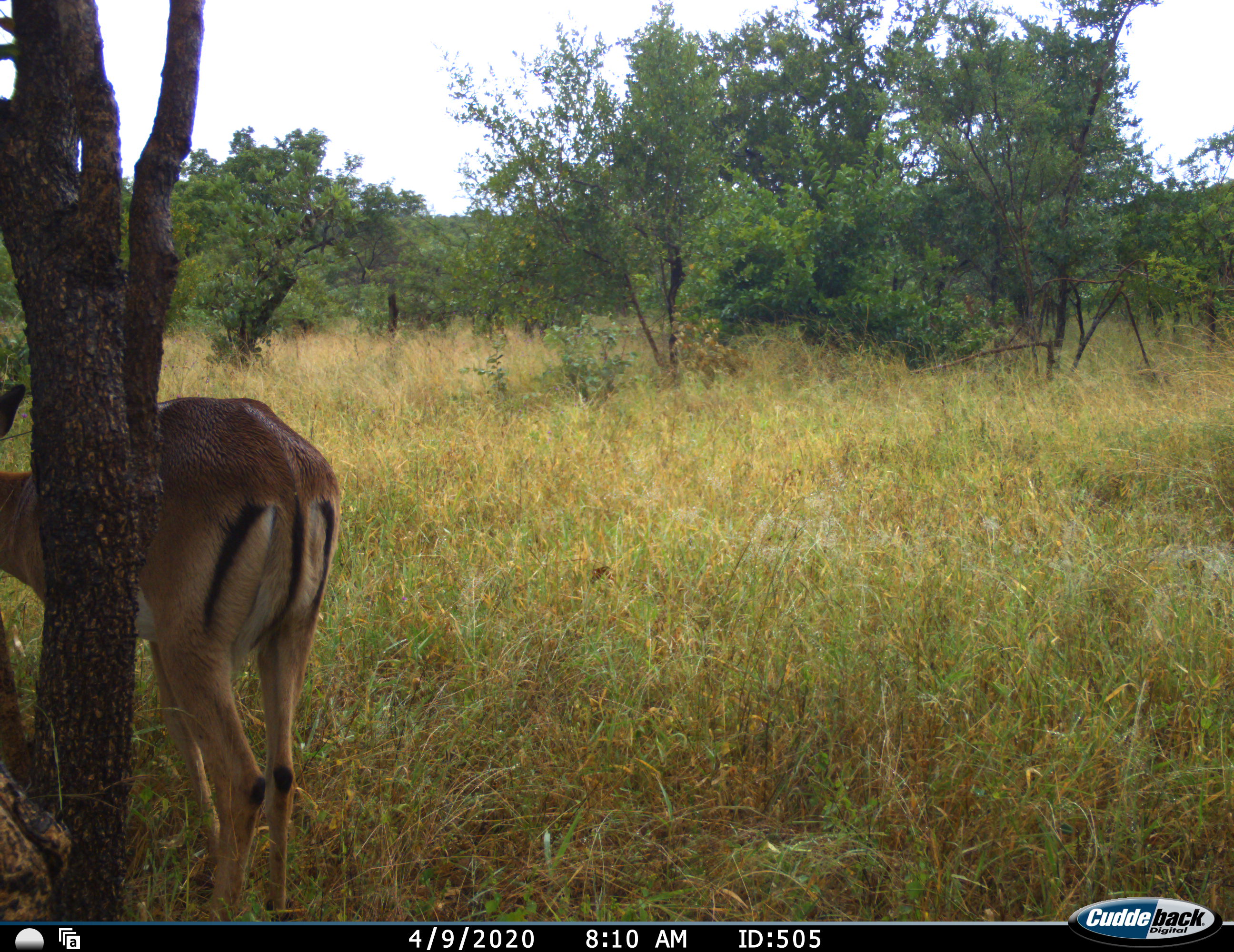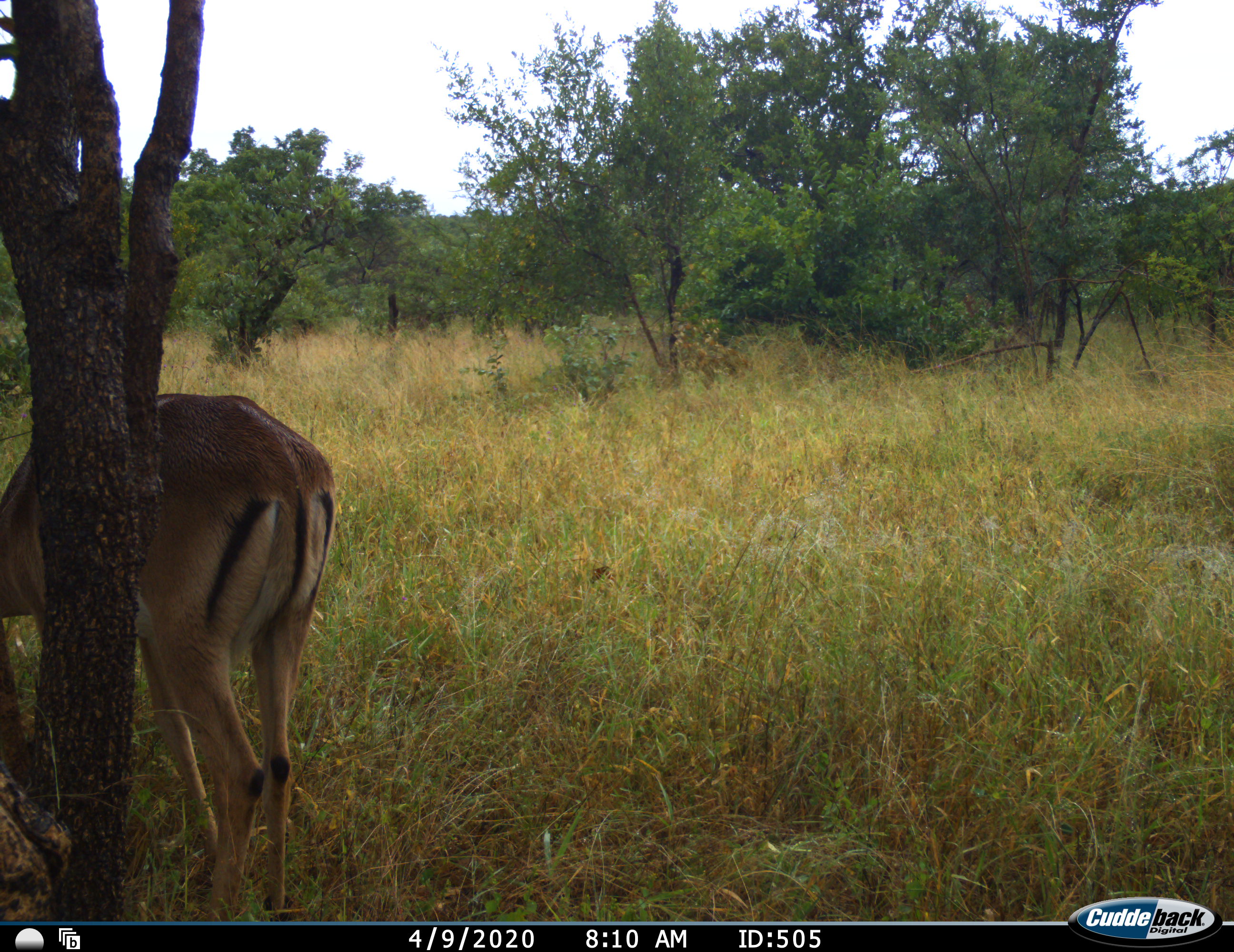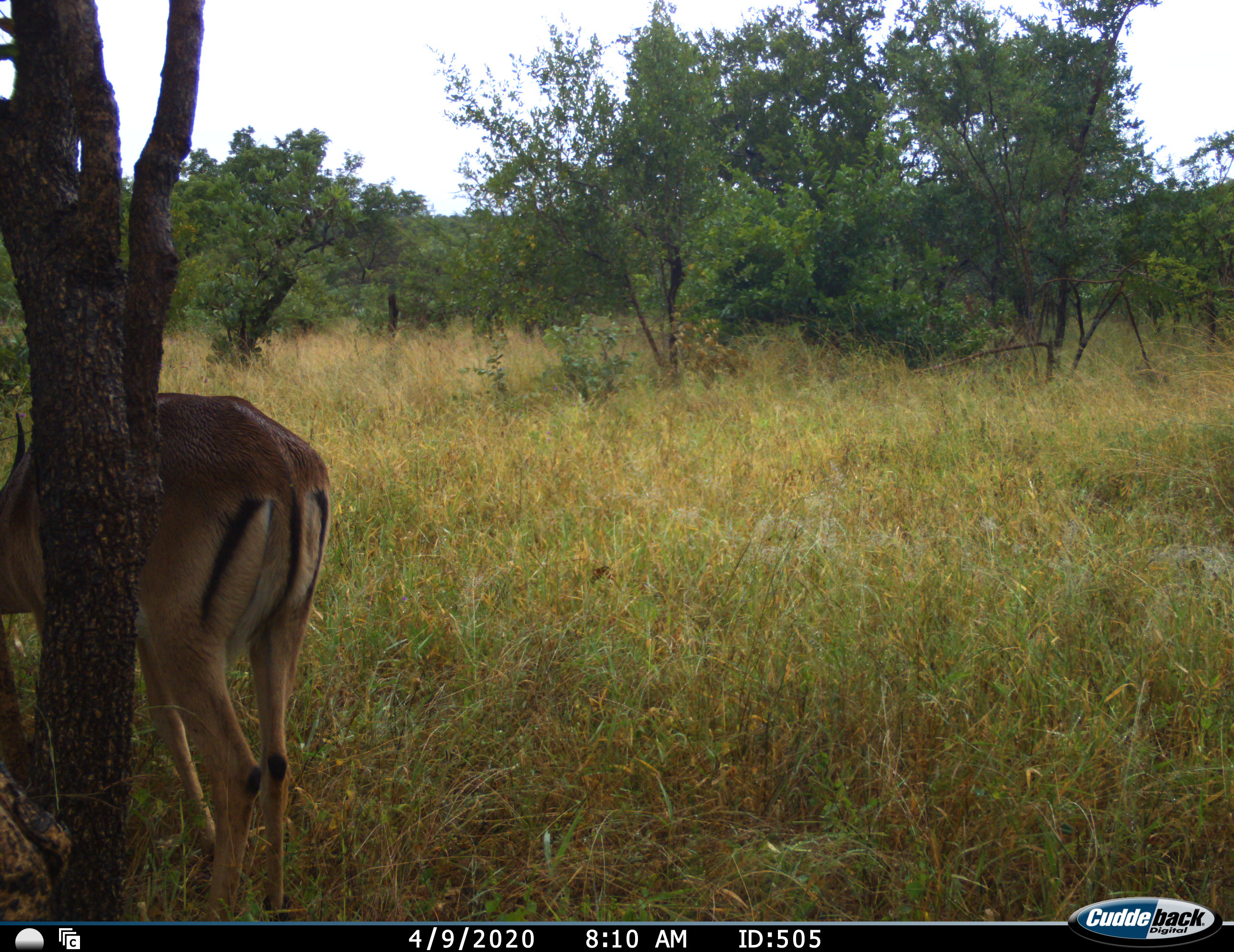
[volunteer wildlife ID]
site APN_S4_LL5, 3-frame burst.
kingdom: Animalia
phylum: Chordata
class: Mammalia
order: Artiodactyla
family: Bovidae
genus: Aepyceros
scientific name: Aepyceros melampus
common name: impala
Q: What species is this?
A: Impala (Aepyceros melampus).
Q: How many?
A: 1.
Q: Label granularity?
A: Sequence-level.